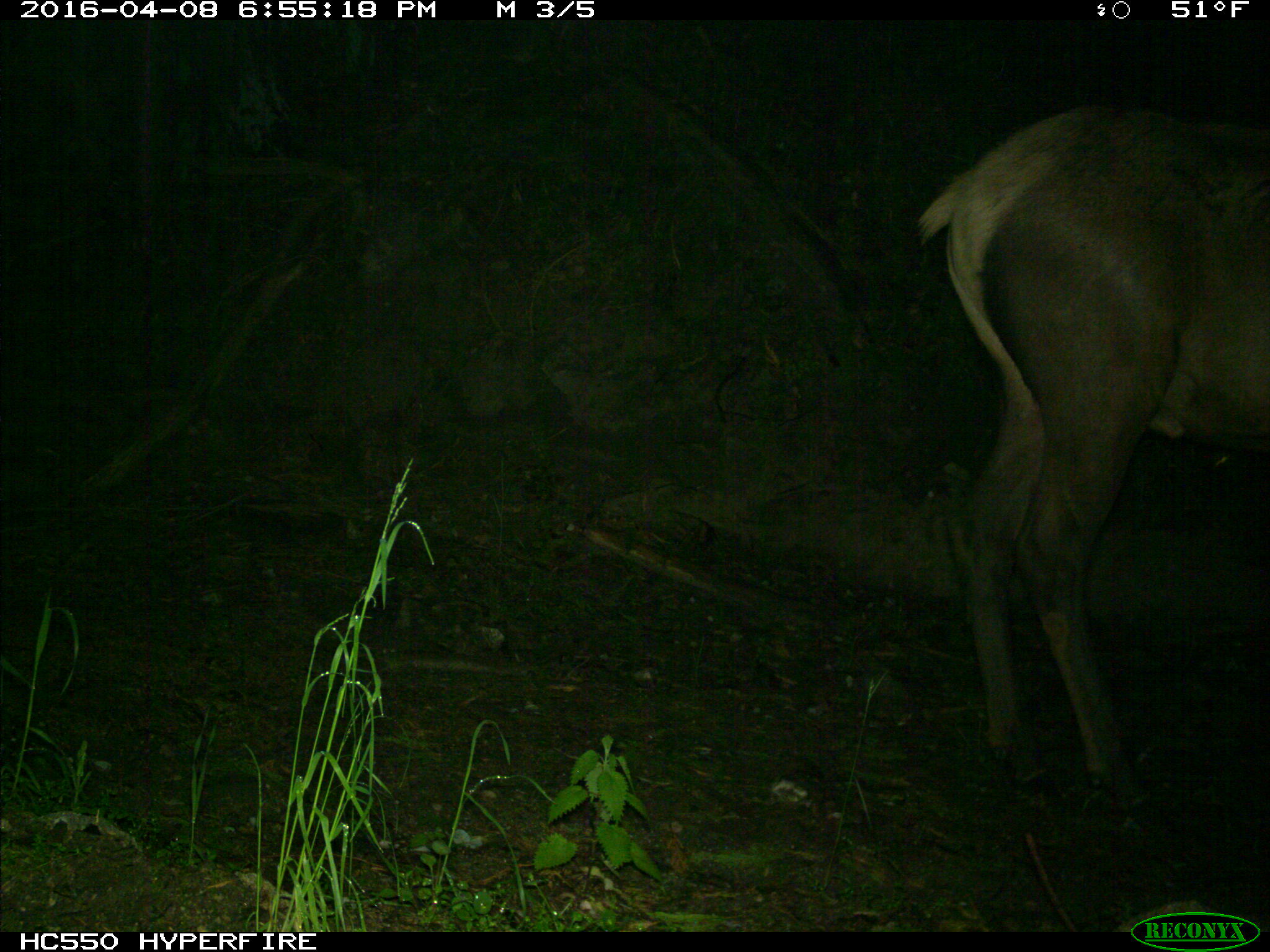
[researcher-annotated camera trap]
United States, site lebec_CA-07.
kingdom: Animalia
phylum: Chordata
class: Mammalia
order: Artiodactyla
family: Cervidae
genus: Cervus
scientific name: Cervus canadensis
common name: elk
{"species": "Cervus canadensis (elk)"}